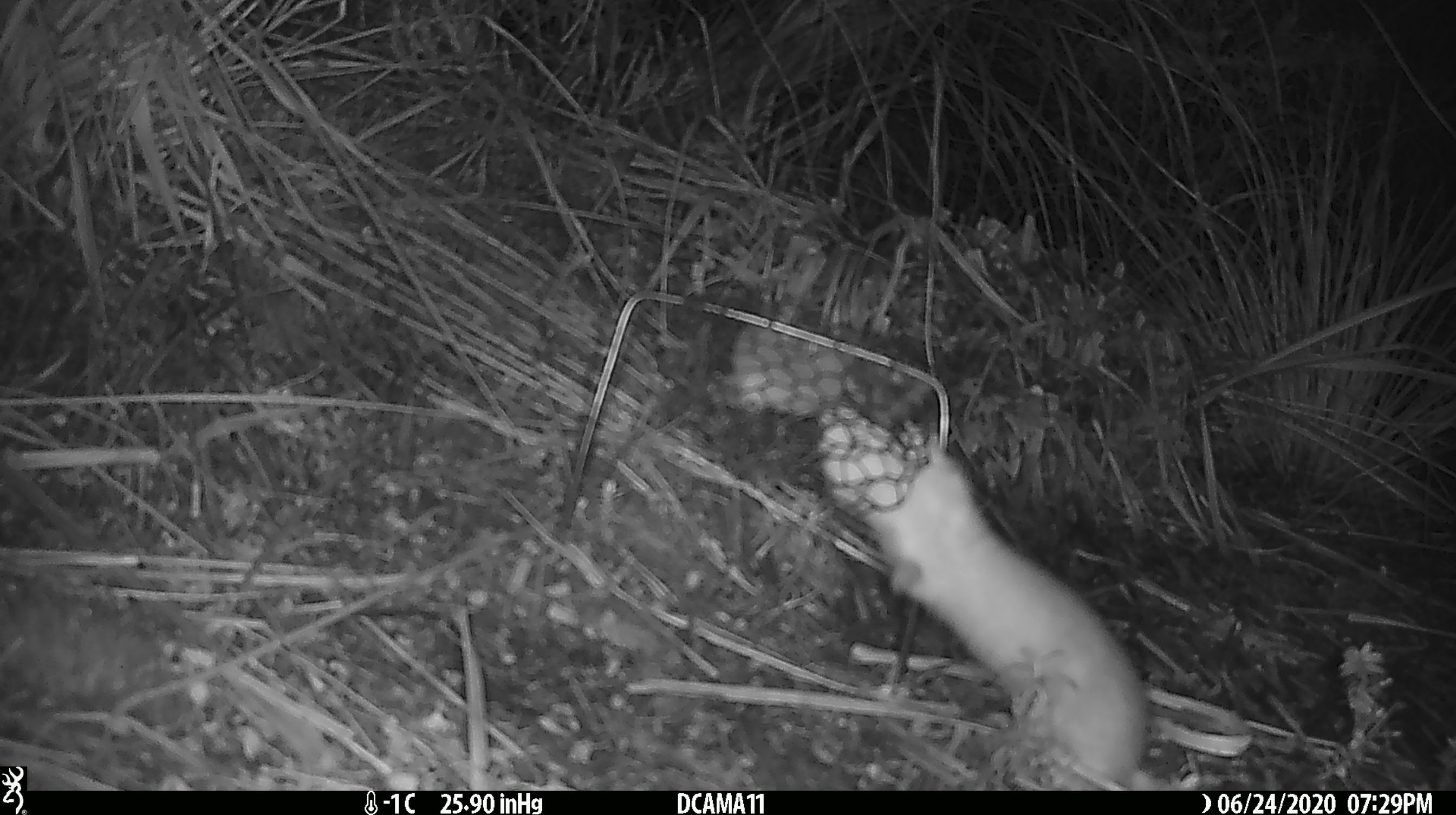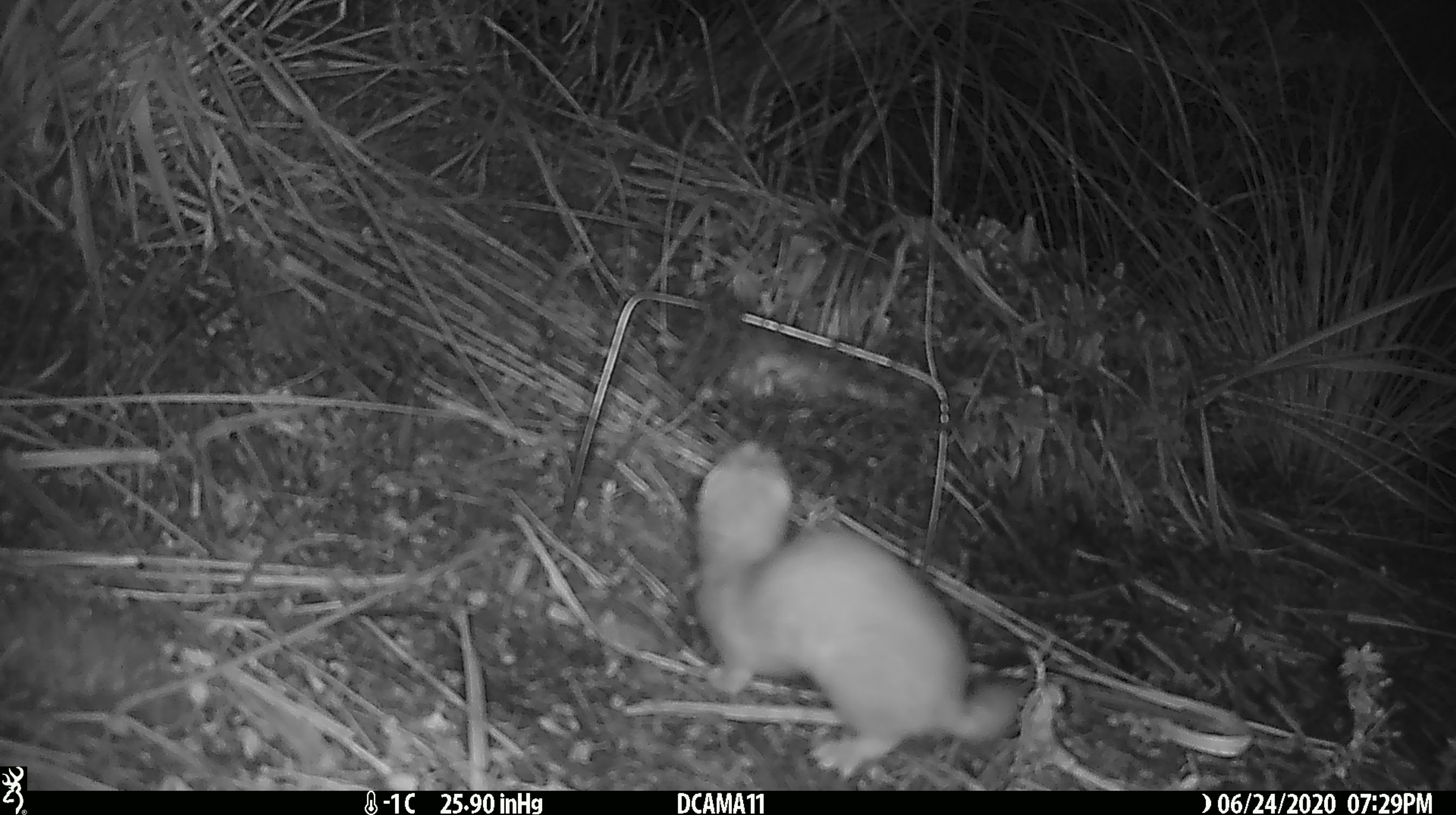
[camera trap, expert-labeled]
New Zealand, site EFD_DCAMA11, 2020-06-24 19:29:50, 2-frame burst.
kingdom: Animalia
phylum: Chordata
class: Mammalia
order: Carnivora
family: Mustelidae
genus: Mustela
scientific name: Mustela erminea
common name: stoat